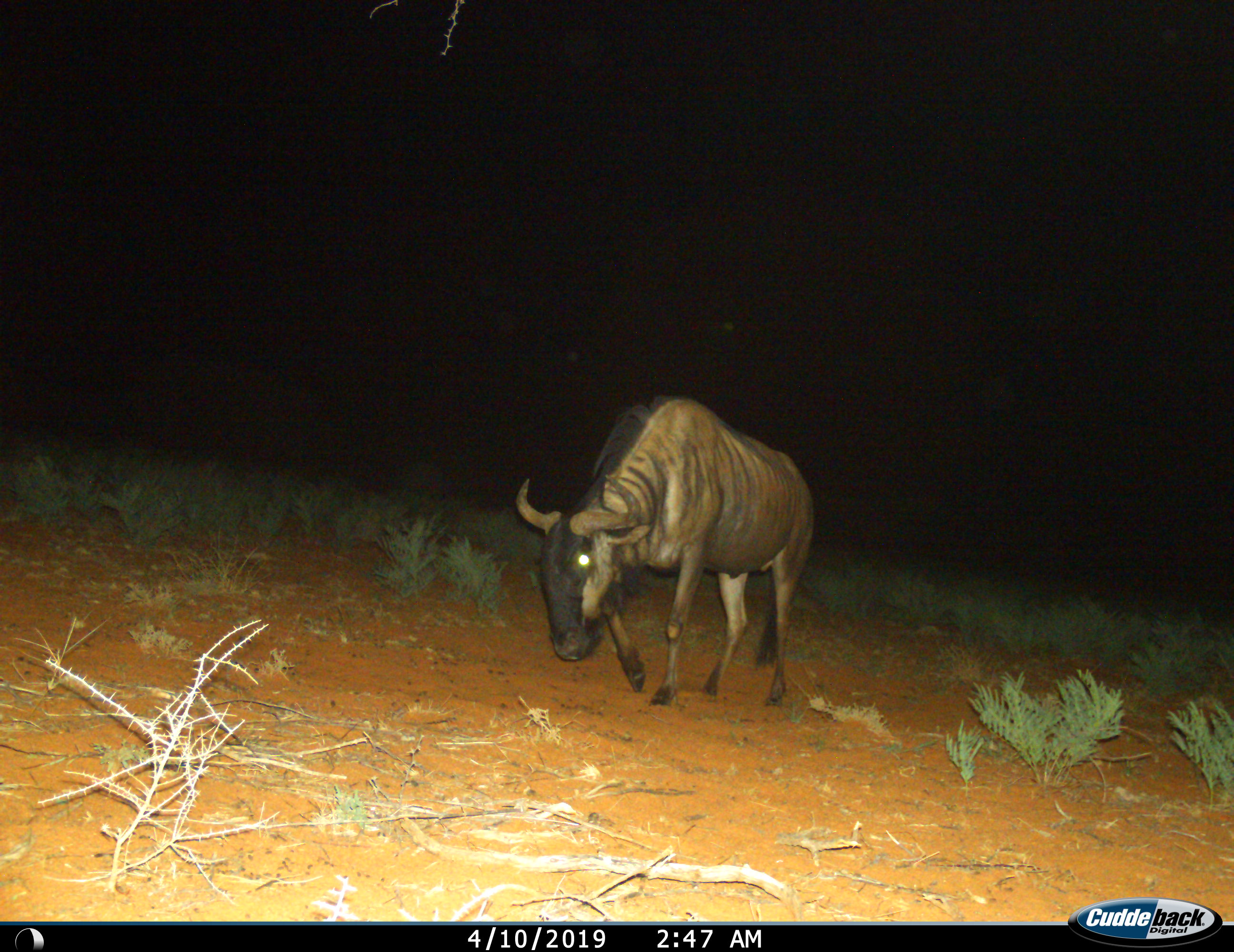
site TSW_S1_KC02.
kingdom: Animalia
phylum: Chordata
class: Mammalia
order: Artiodactyla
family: Bovidae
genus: Connochaetes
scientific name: Connochaetes taurinus taurinus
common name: blue wildebeest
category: wildebeestblue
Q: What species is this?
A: Wildebeestblue (blue wildebeest) (Connochaetes taurinus taurinus).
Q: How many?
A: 1.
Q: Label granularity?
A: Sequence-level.